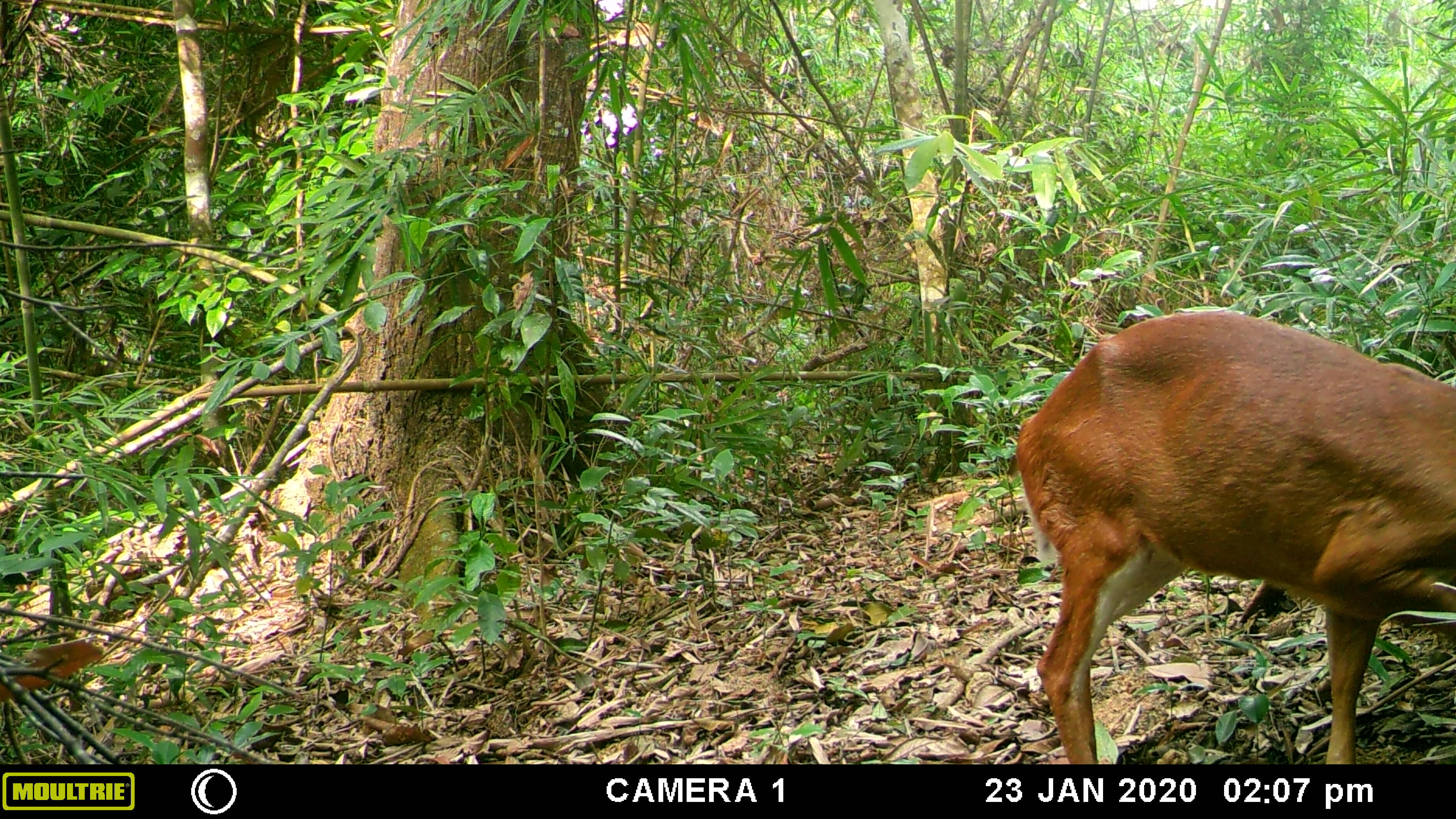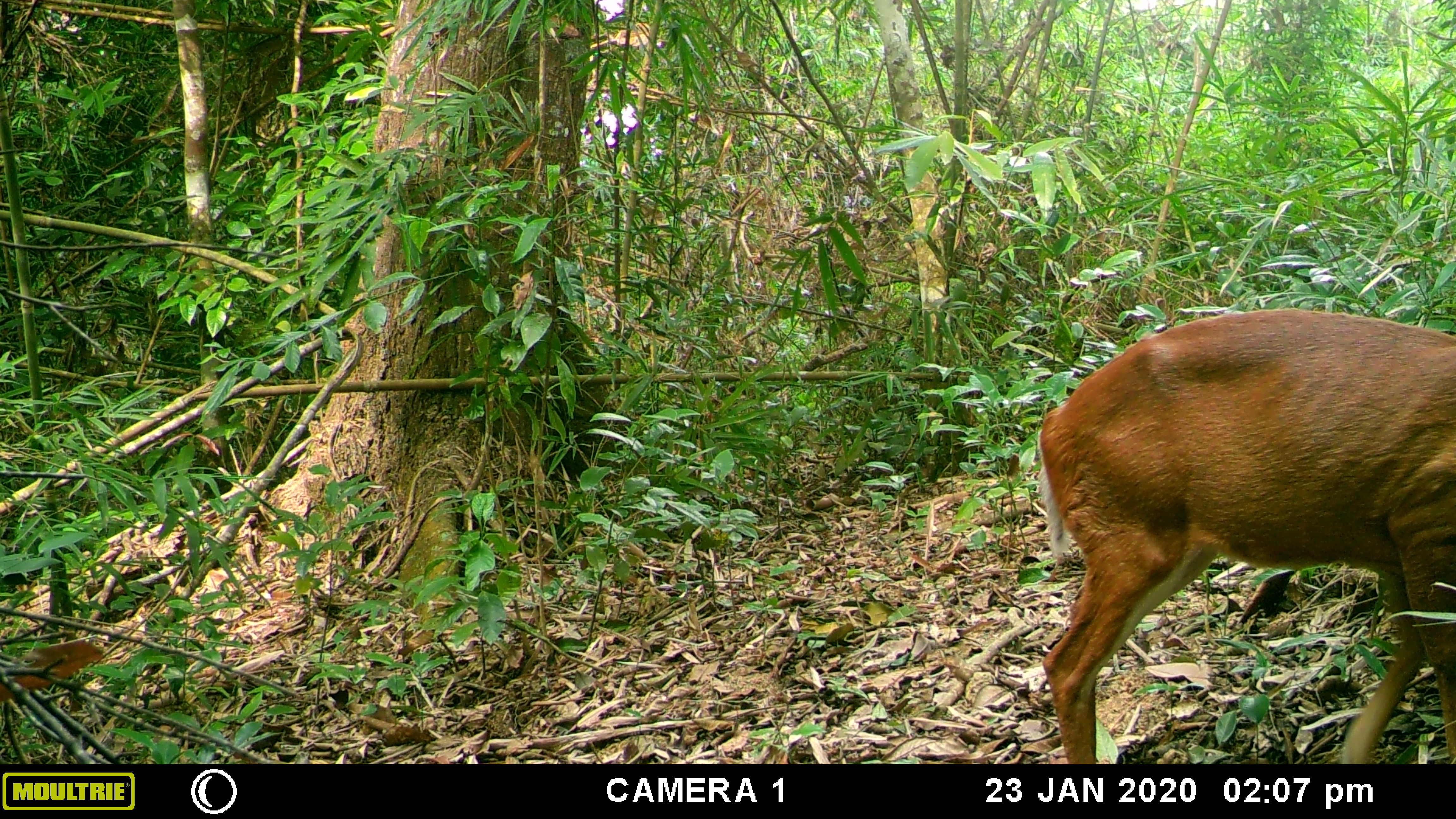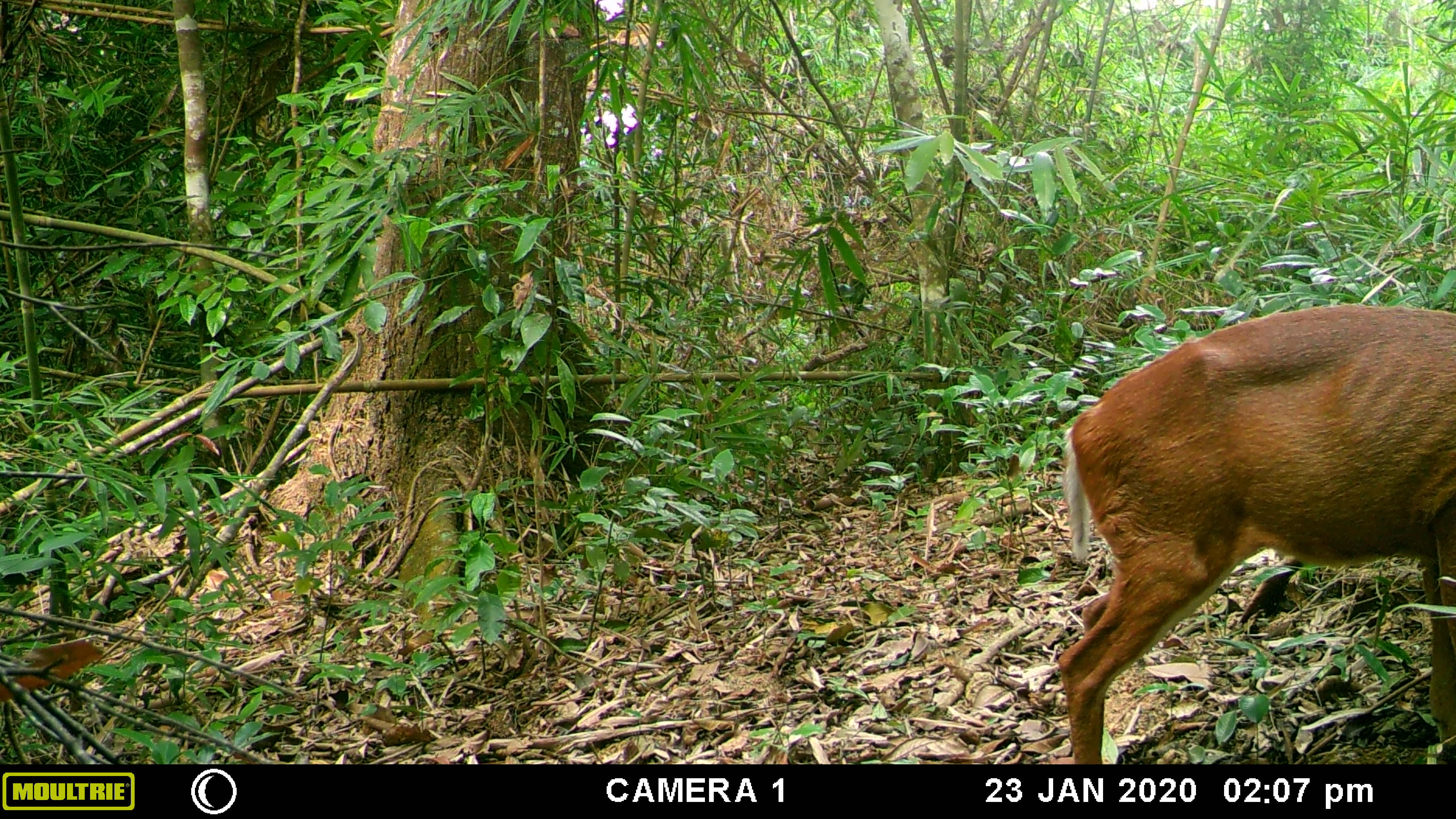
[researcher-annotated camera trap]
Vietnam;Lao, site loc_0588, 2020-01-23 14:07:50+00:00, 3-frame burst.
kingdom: Animalia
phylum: Chordata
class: Mammalia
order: Artiodactyla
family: Cervidae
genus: Muntiacus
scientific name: Muntiacus muntjak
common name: red muntjac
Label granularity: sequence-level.